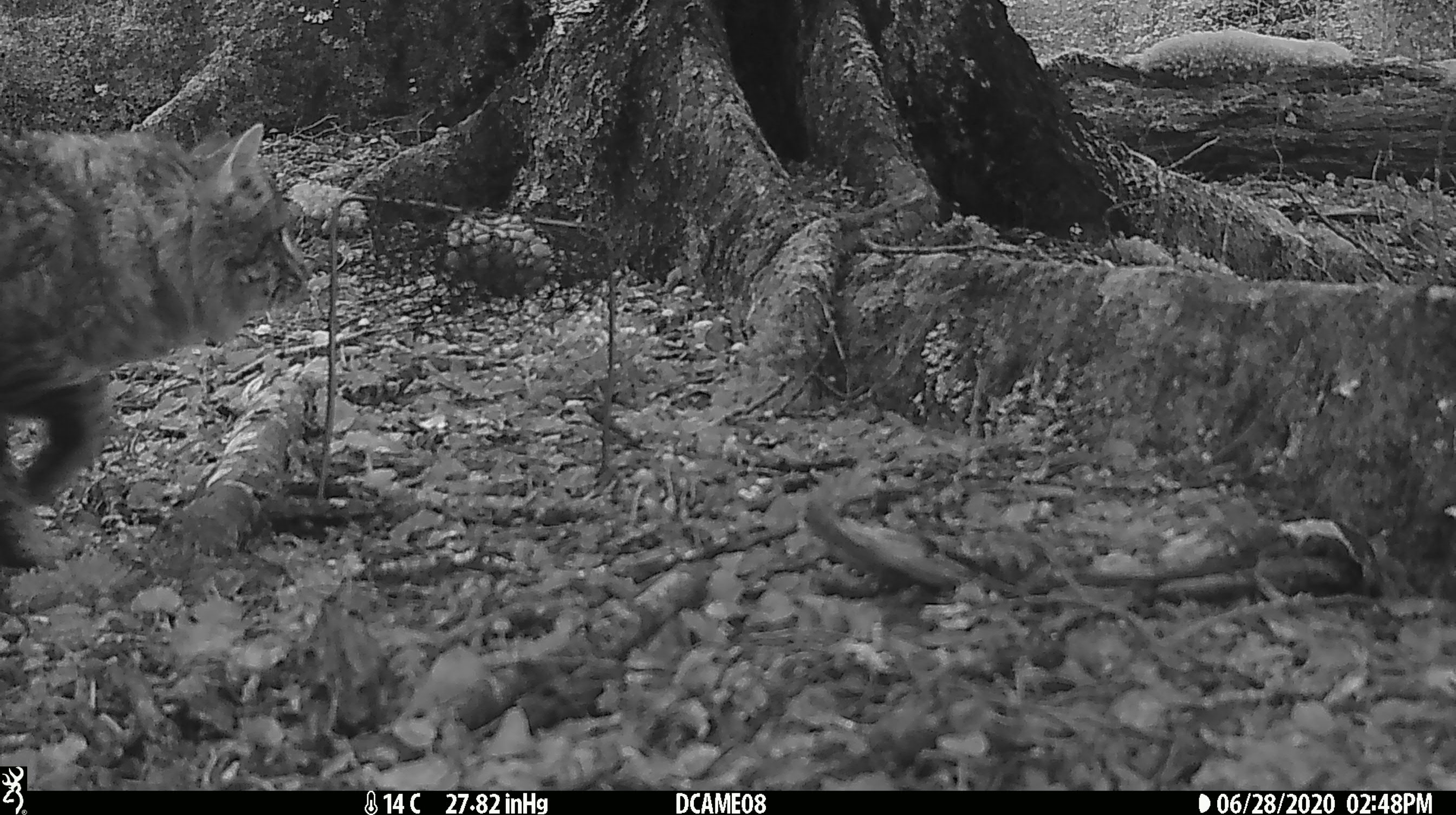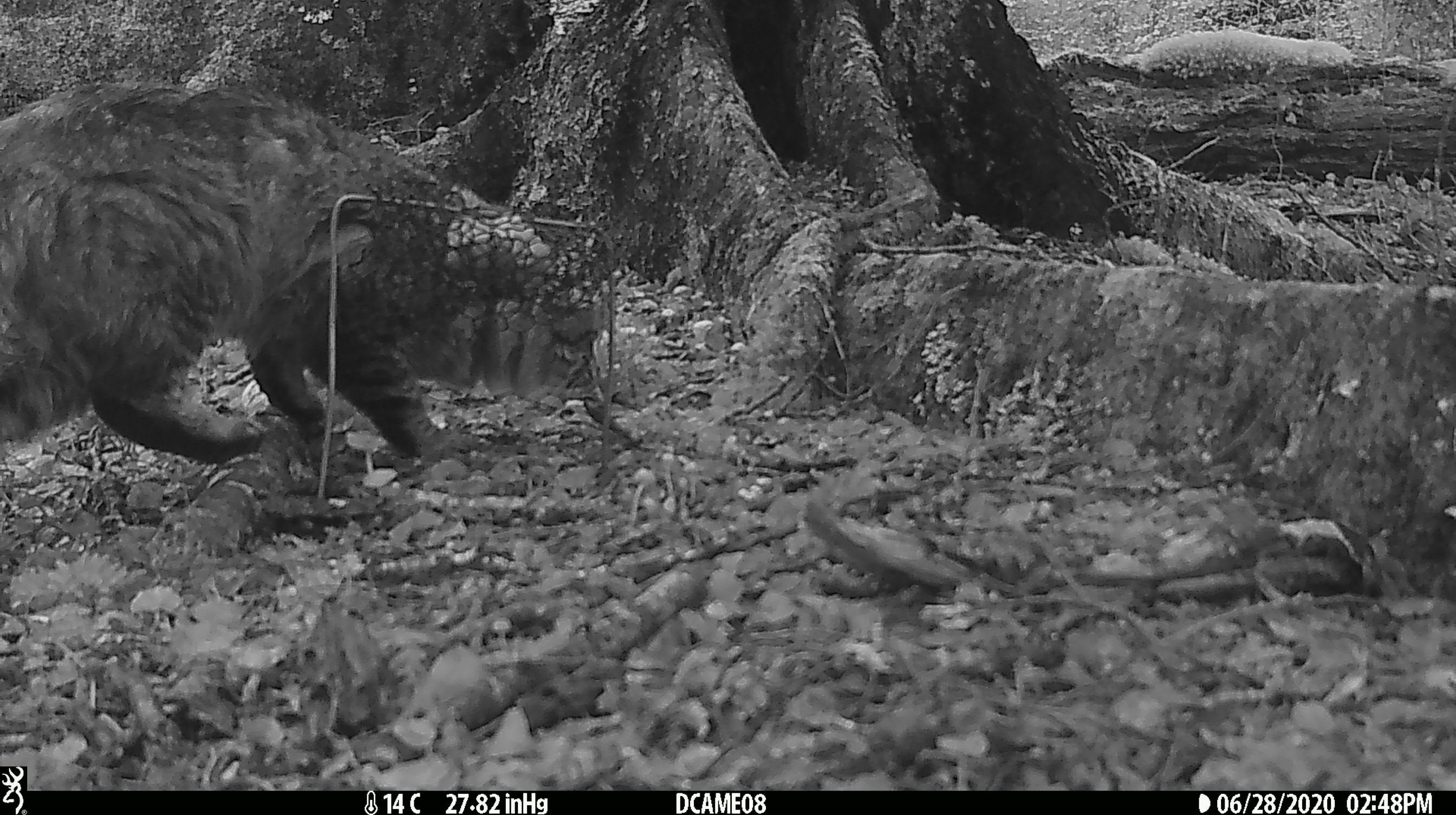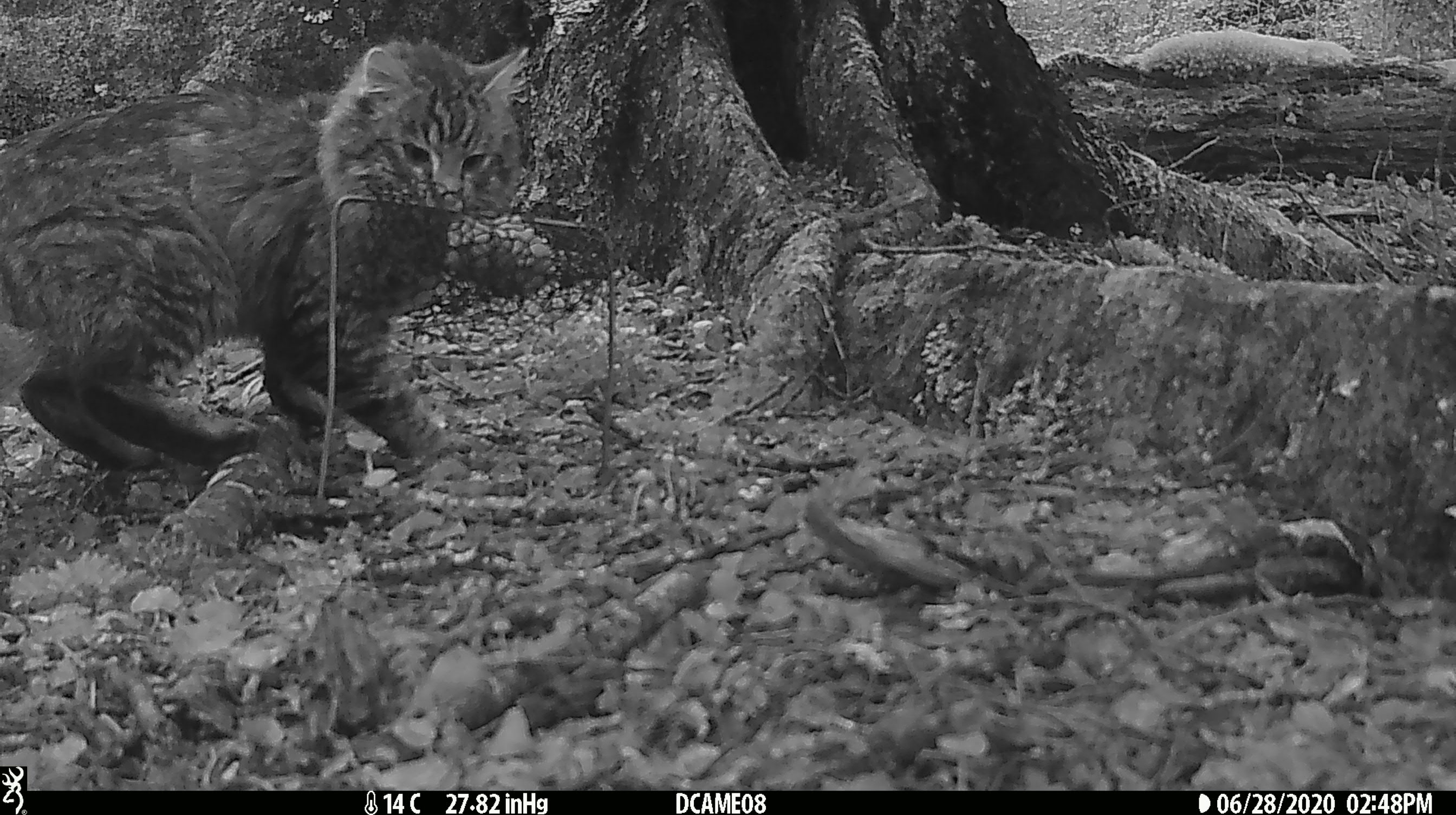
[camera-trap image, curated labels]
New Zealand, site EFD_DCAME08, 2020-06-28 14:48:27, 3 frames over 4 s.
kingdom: Animalia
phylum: Chordata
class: Mammalia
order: Carnivora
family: Felidae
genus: Felis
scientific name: Felis catus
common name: domestic cat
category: cat